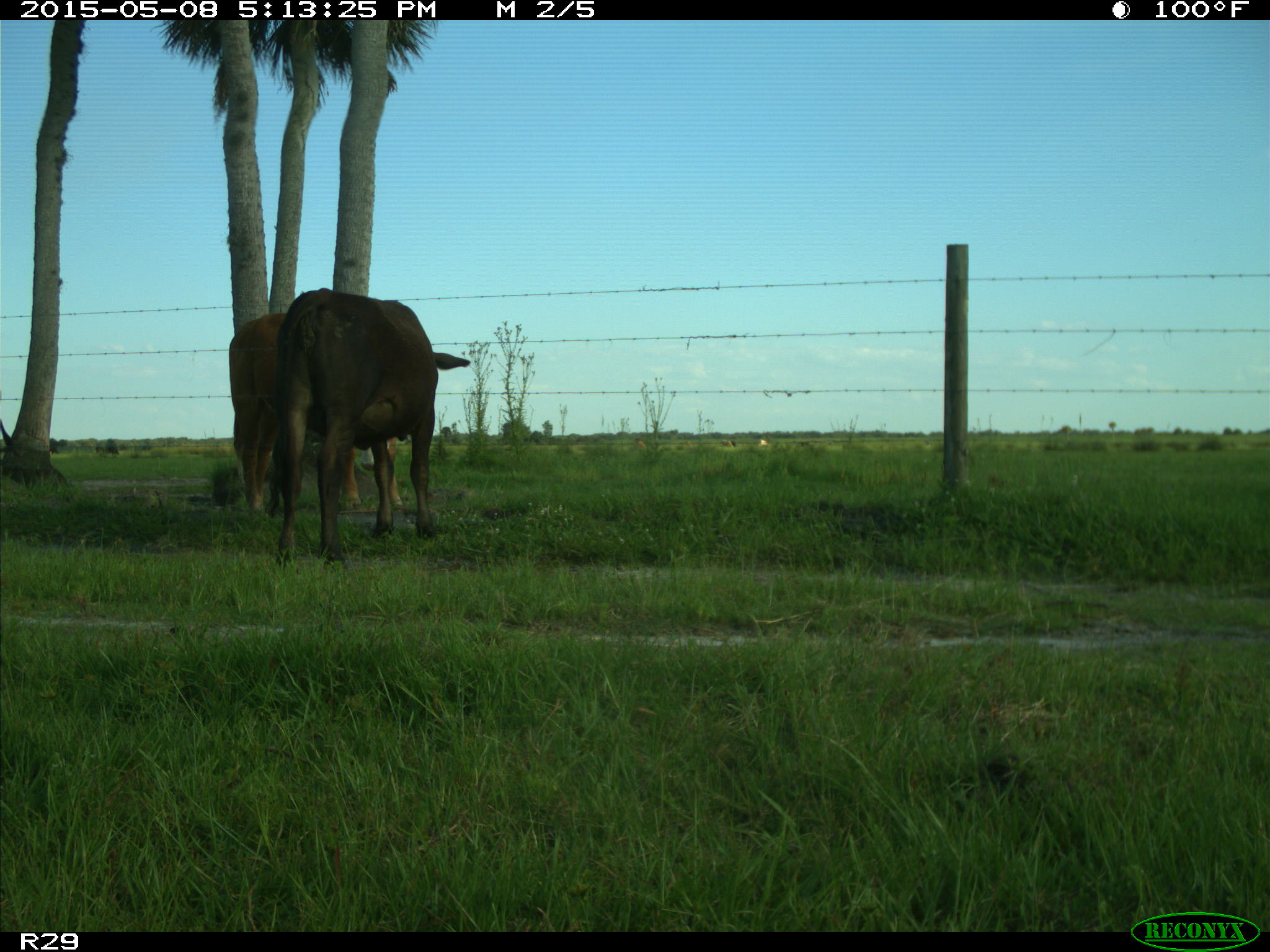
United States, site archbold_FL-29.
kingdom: Animalia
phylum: Chordata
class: Mammalia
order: Artiodactyla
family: Bovidae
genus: Bos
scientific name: Bos taurus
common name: domestic cow